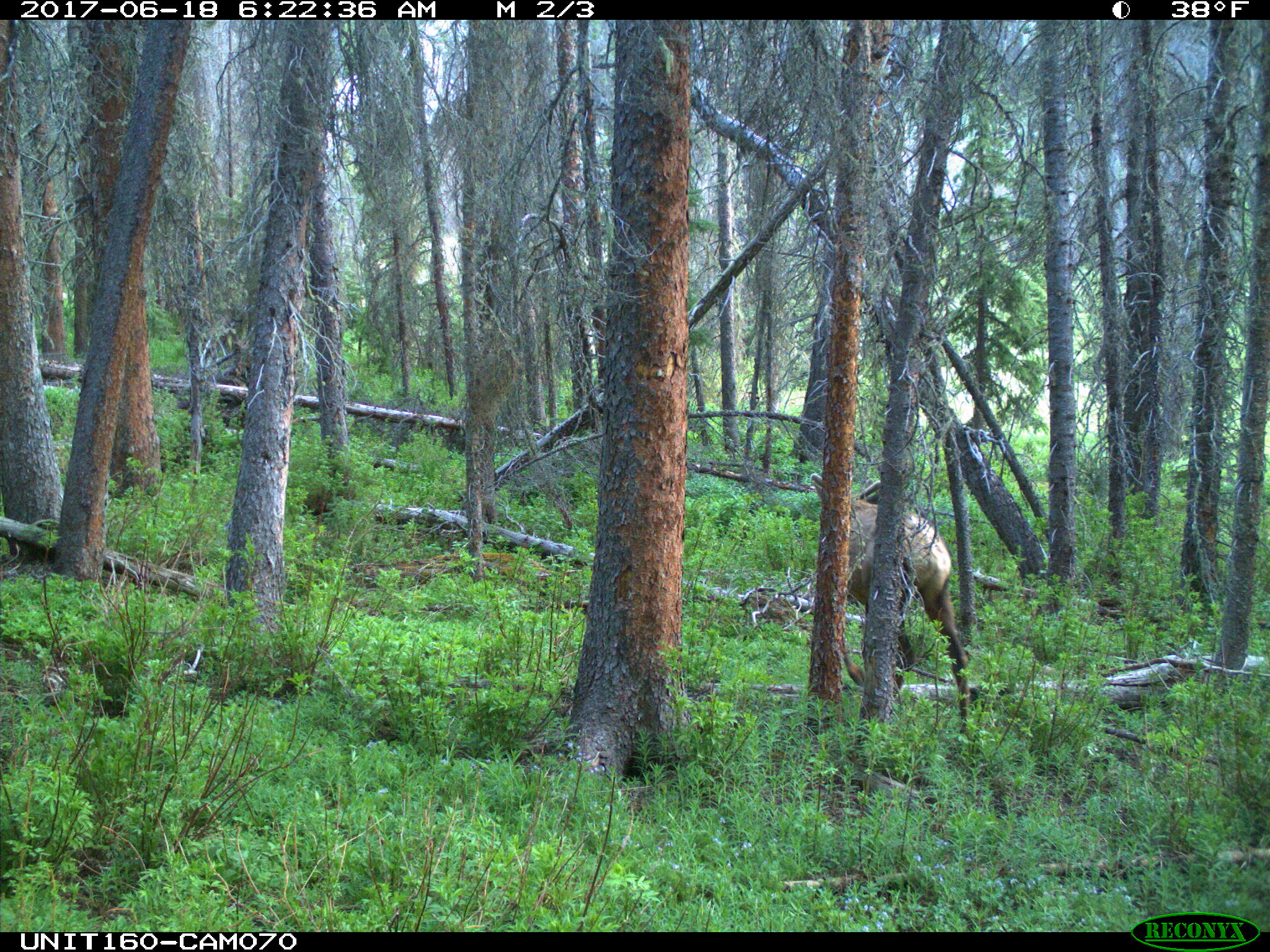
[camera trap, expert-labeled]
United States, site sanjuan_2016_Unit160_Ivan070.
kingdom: Animalia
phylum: Chordata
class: Mammalia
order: Artiodactyla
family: Cervidae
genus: Cervus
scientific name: Cervus elaphus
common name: red deer